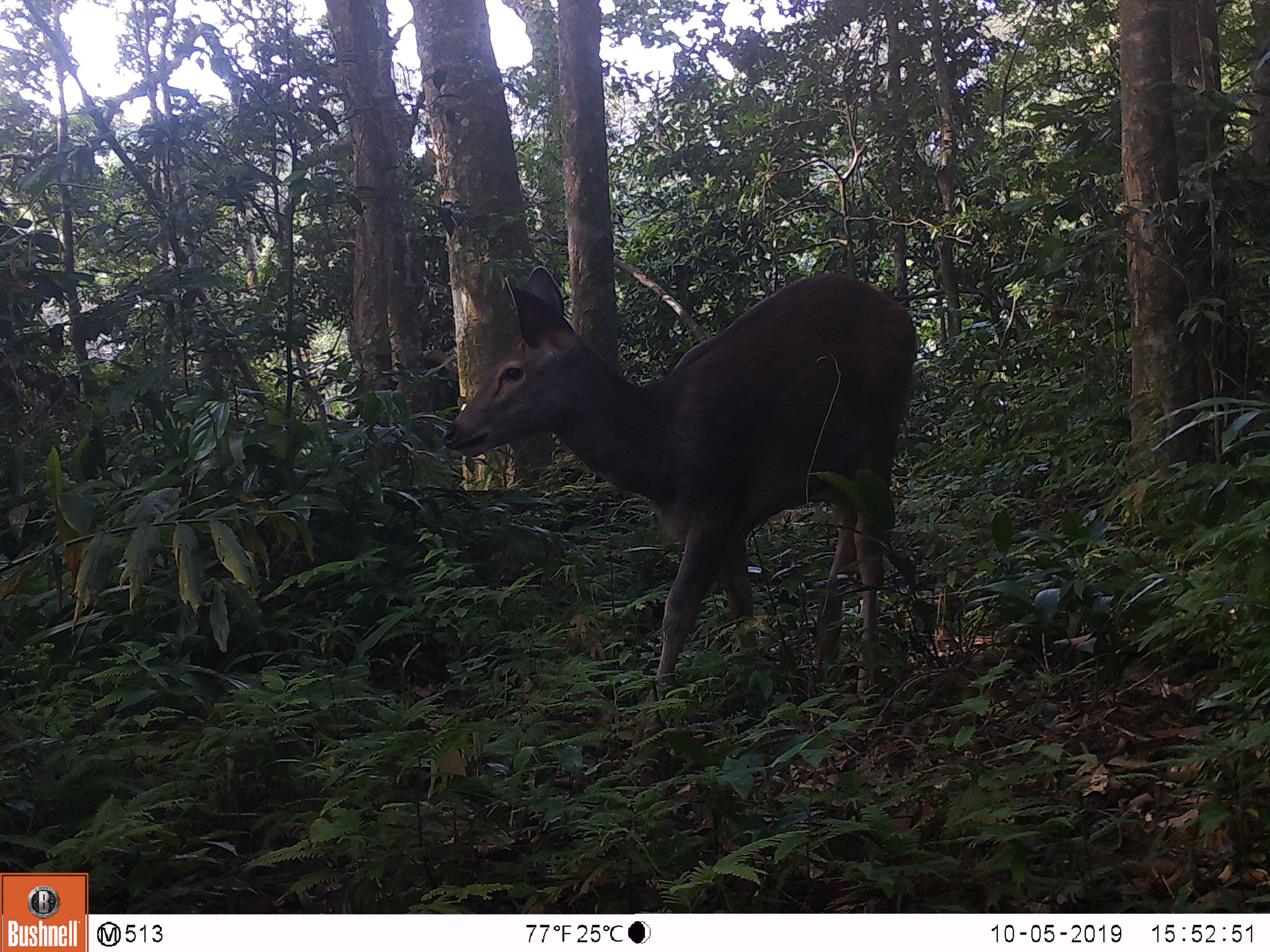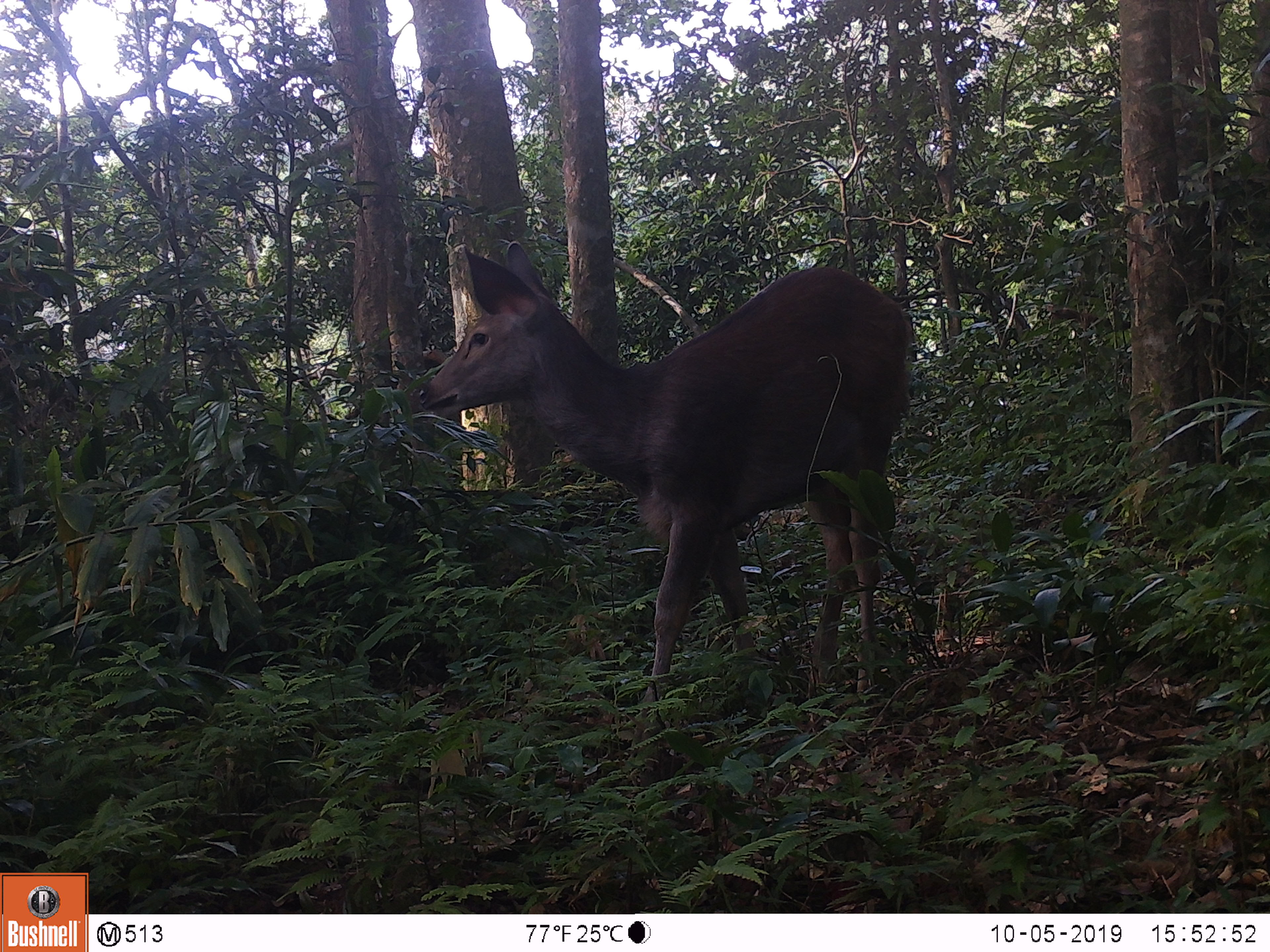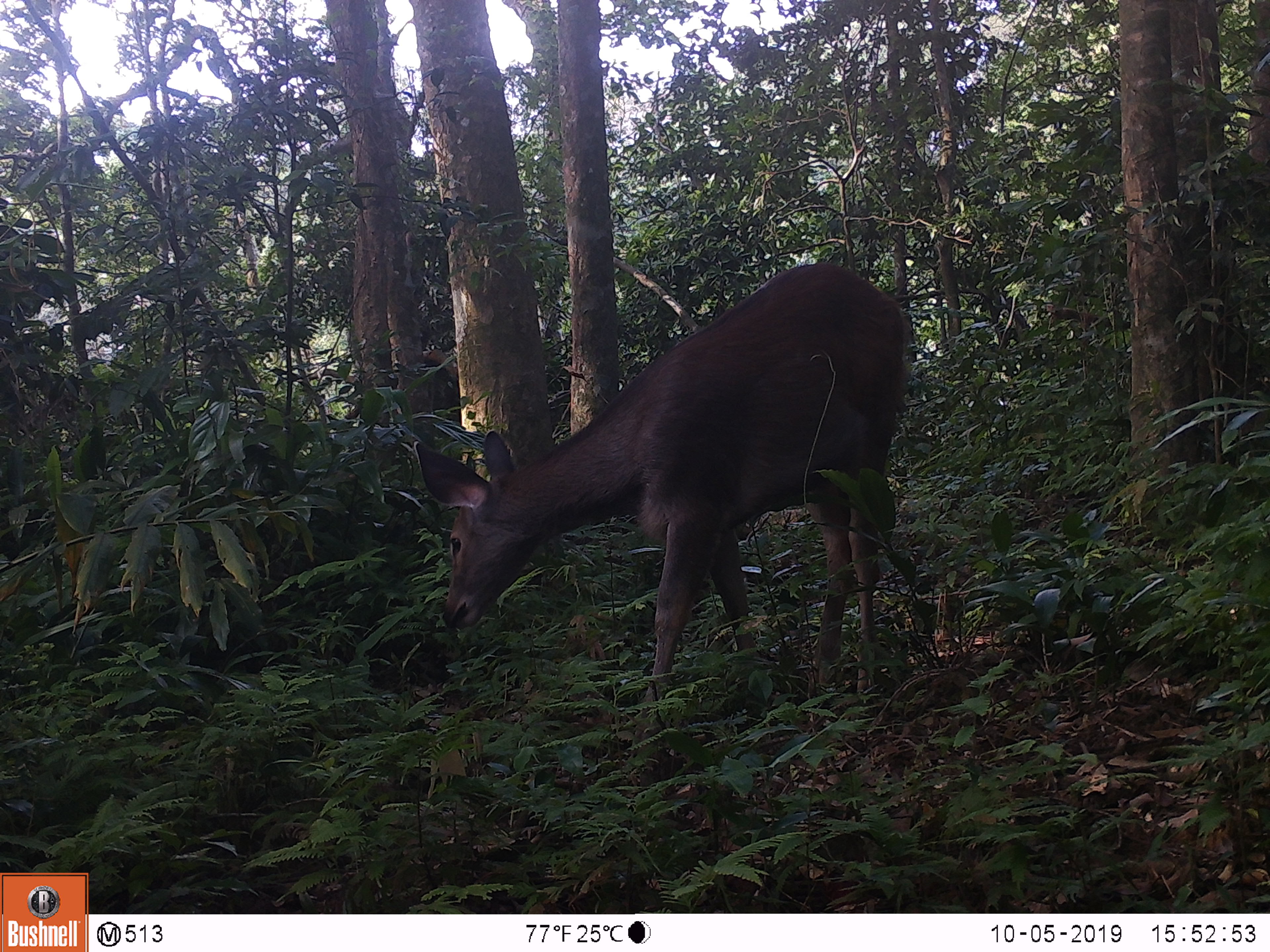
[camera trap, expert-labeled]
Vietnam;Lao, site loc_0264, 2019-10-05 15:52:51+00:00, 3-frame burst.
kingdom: Animalia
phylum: Chordata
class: Mammalia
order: Artiodactyla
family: Cervidae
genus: Rusa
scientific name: Rusa unicolor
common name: sambar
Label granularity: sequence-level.